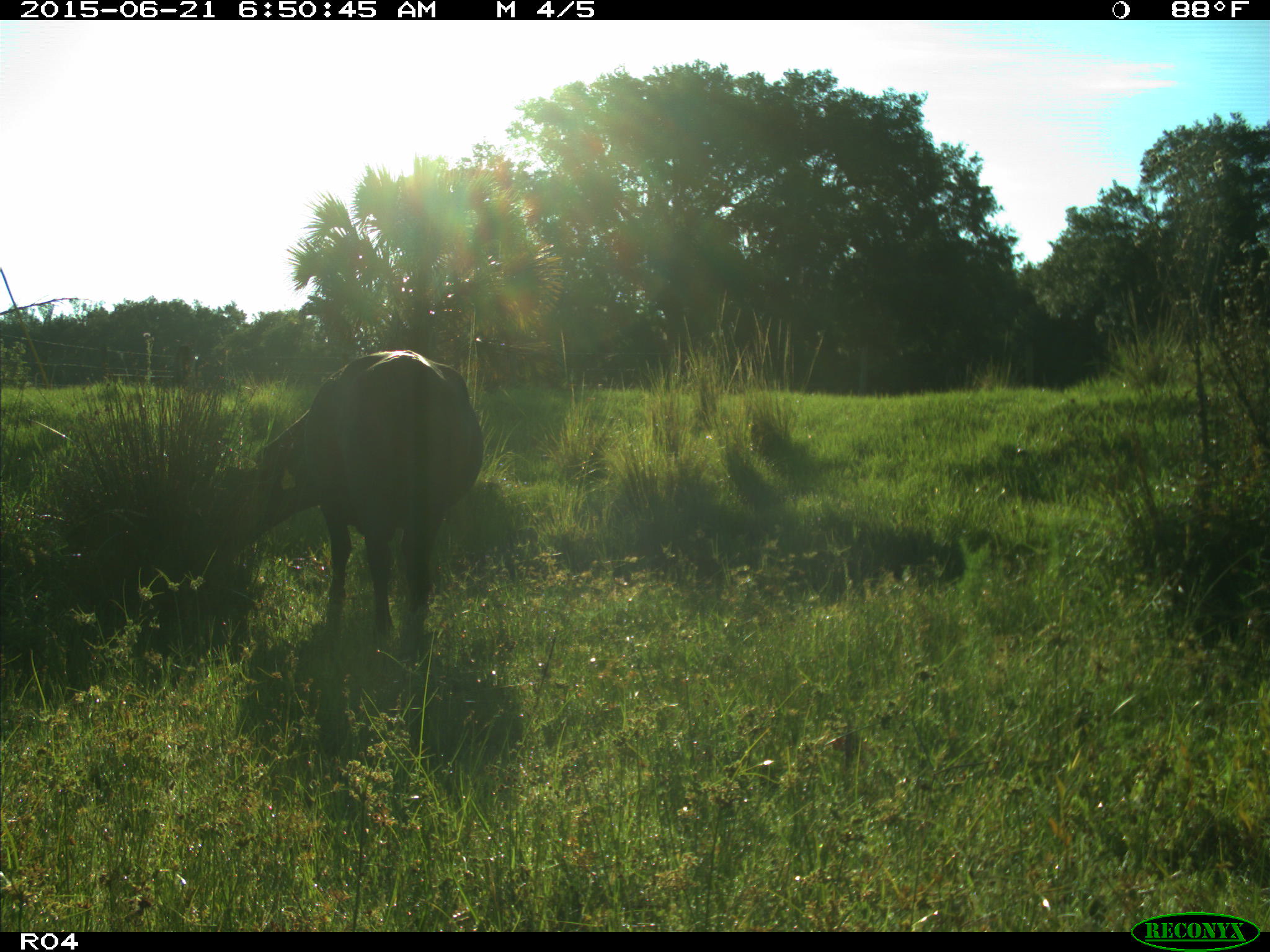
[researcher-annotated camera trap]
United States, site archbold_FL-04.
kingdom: Animalia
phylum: Chordata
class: Mammalia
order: Artiodactyla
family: Bovidae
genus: Bos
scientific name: Bos taurus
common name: domestic cow